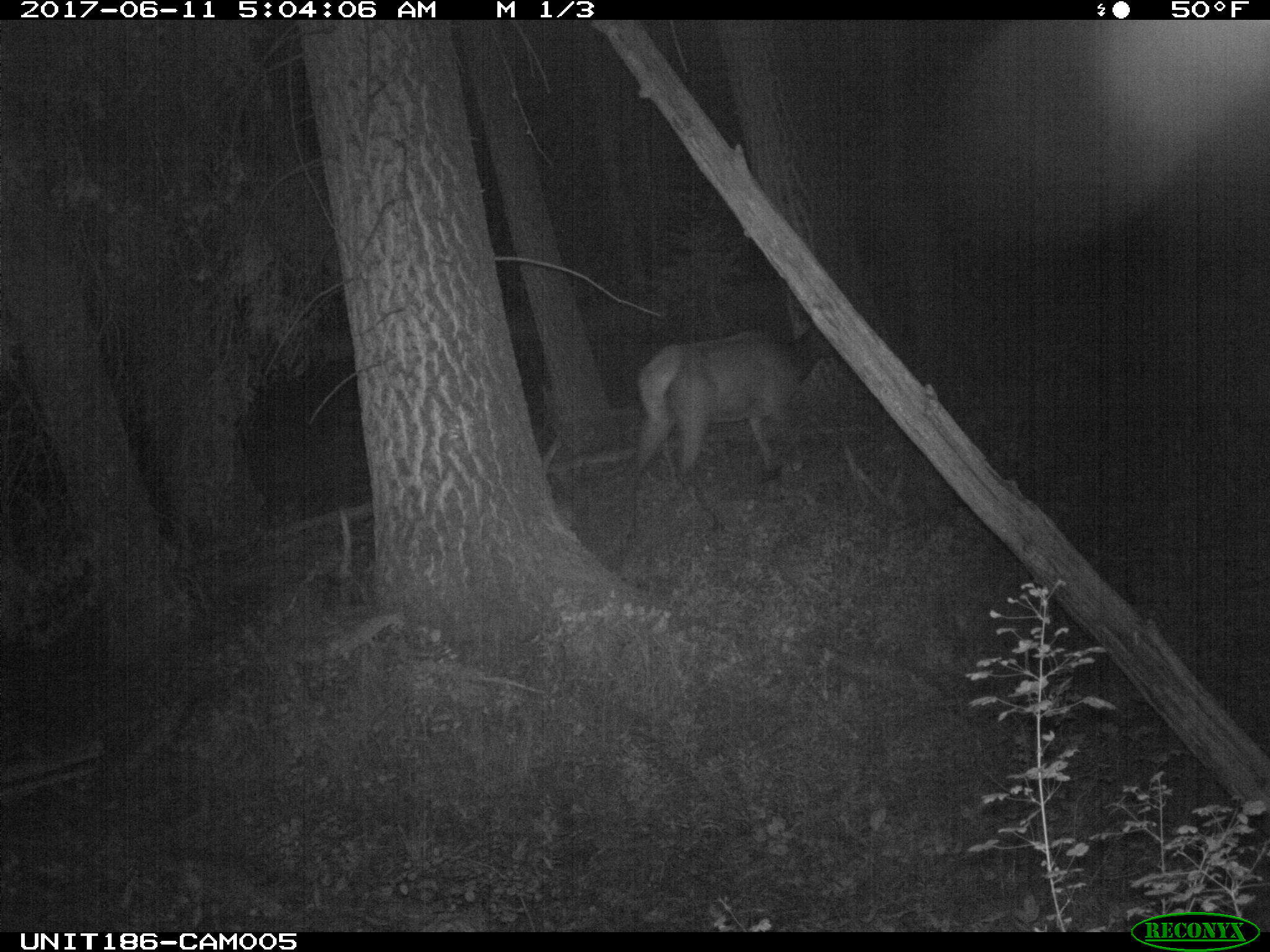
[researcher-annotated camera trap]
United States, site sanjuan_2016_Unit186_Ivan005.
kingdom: Animalia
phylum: Chordata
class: Mammalia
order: Artiodactyla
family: Cervidae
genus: Cervus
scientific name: Cervus elaphus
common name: red deer